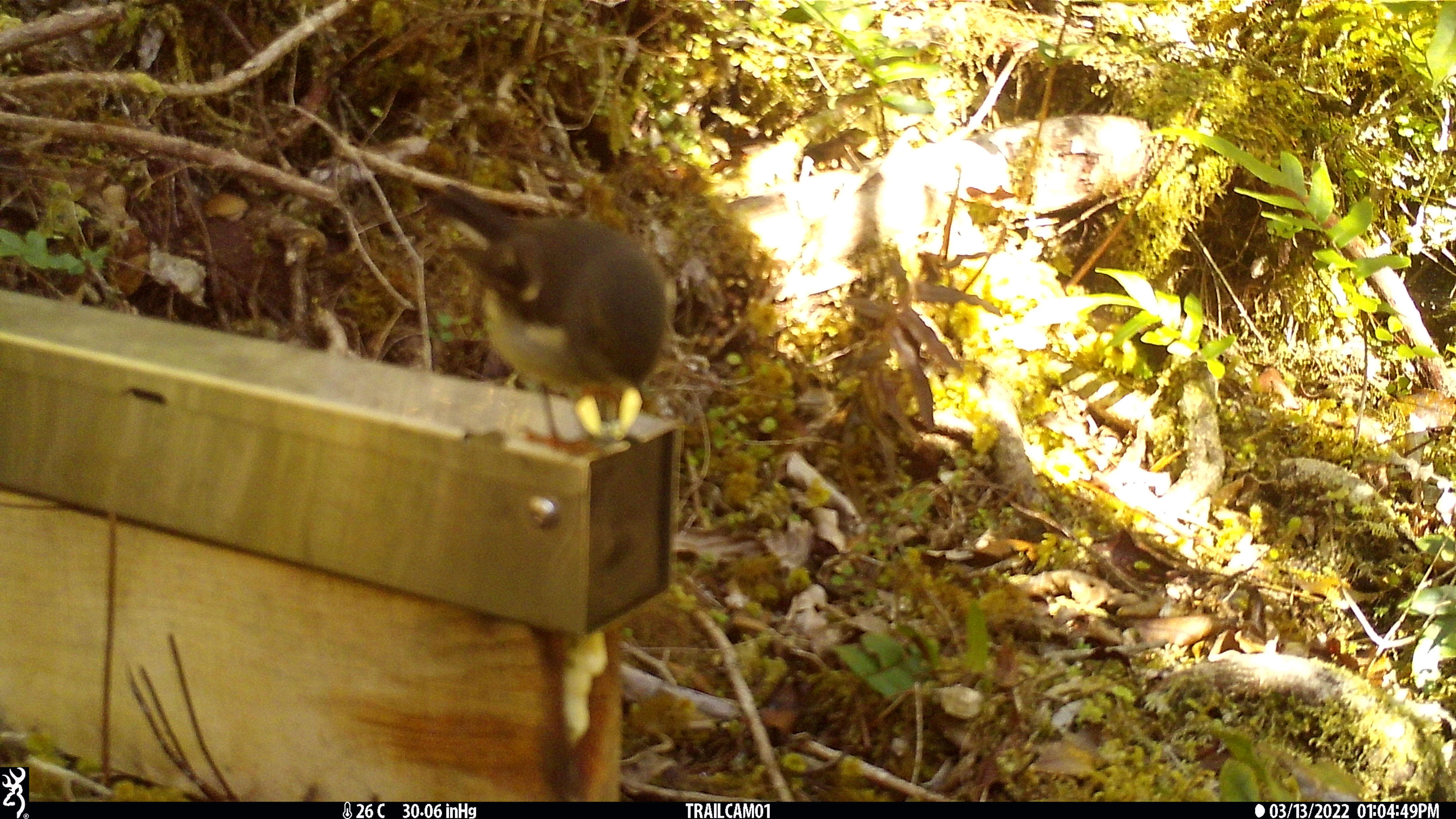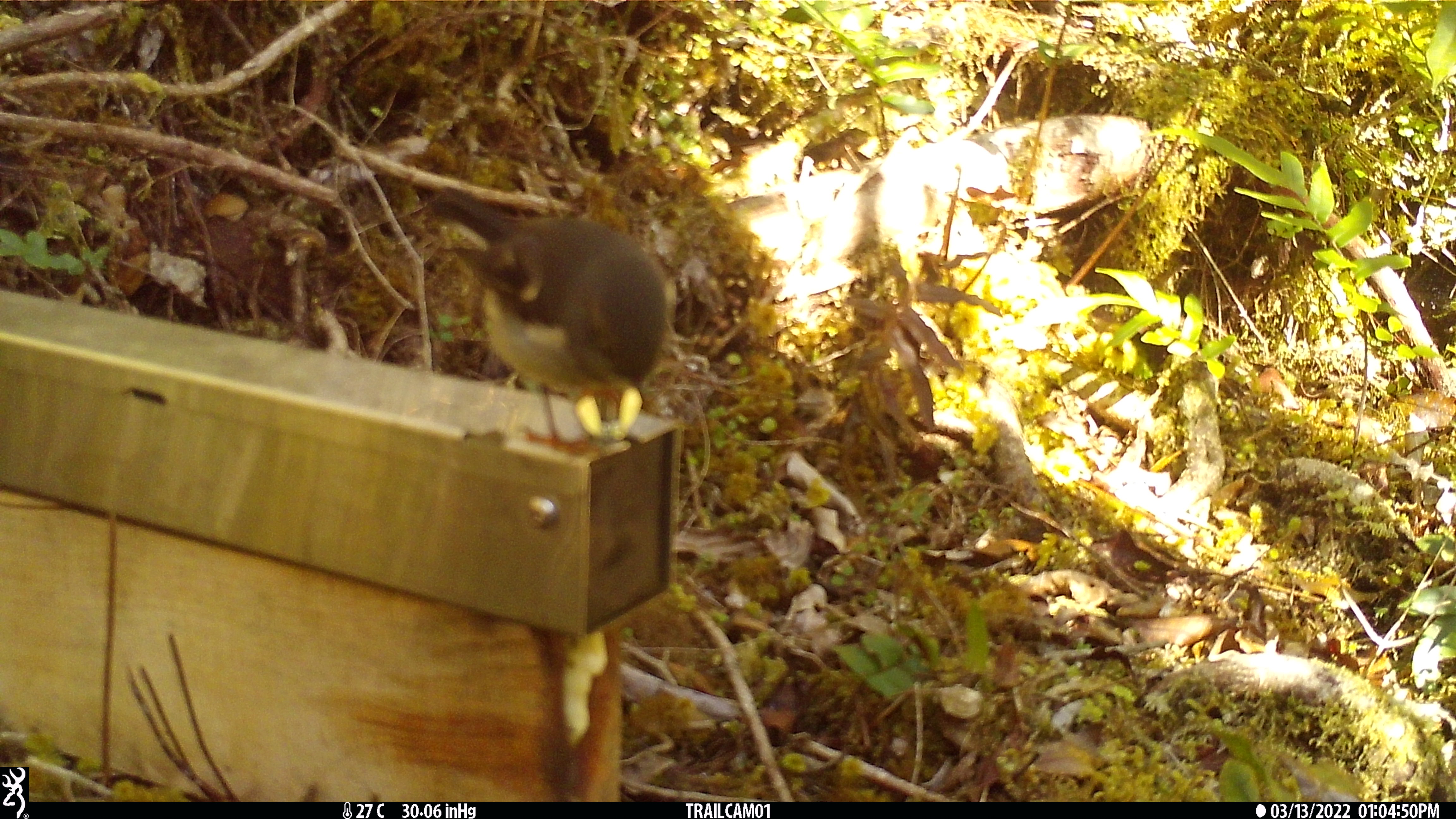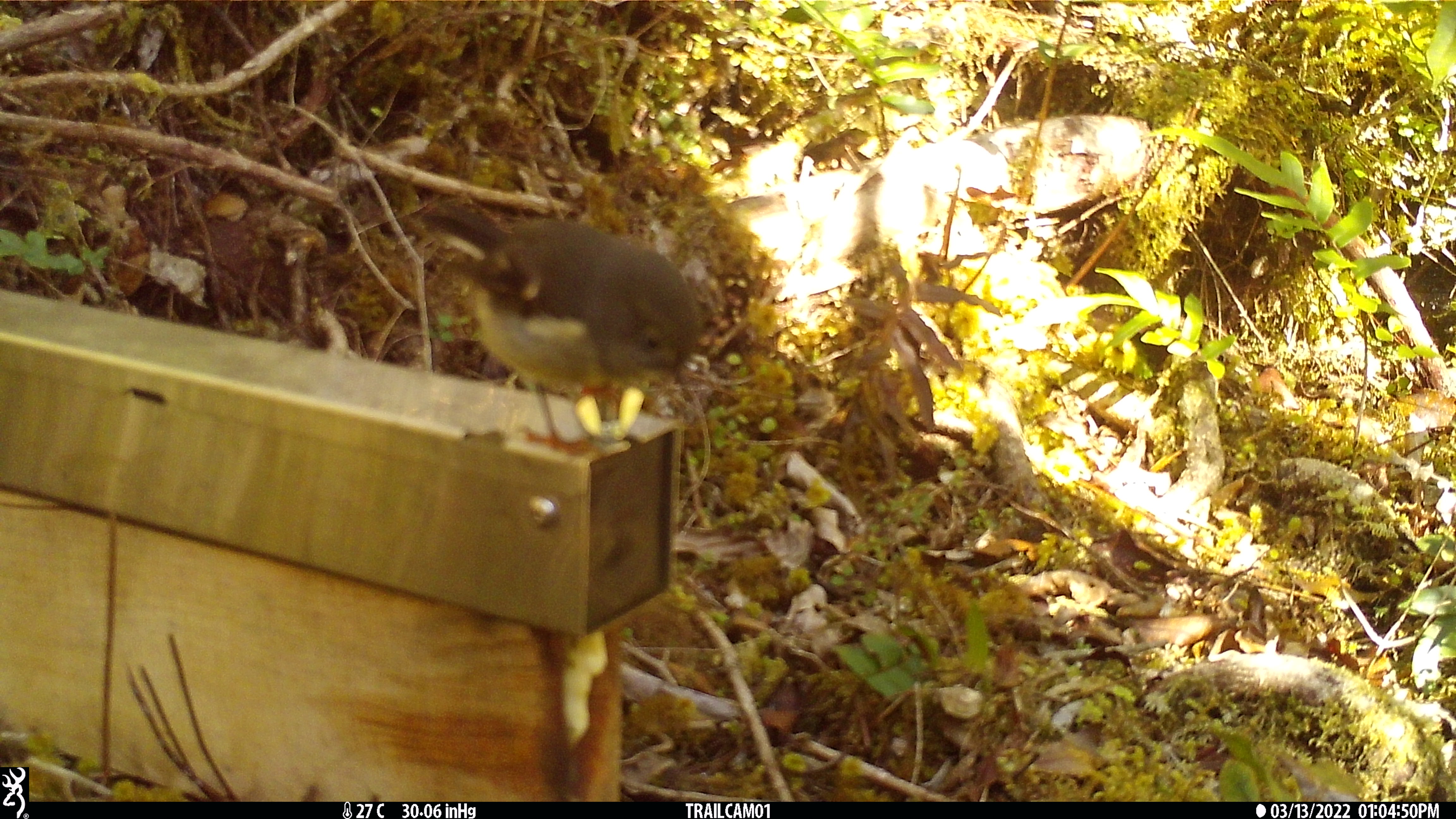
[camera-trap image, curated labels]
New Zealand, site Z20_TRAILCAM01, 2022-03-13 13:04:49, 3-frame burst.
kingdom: Animalia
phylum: Chordata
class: Aves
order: Passeriformes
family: Petroicidae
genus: Petroica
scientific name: Petroica macrocephala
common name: tomtit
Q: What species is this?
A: Tomtit (Petroica macrocephala).